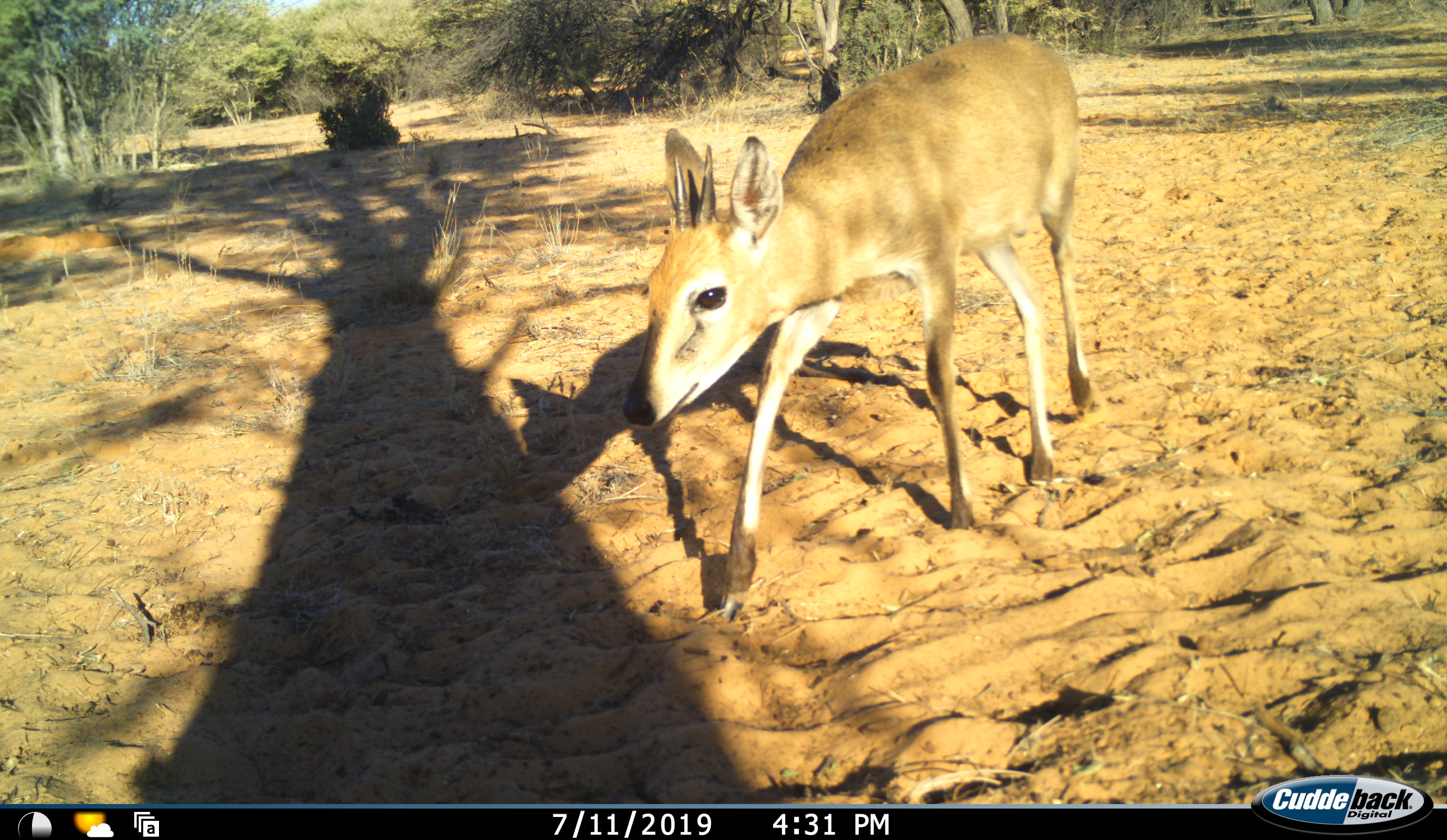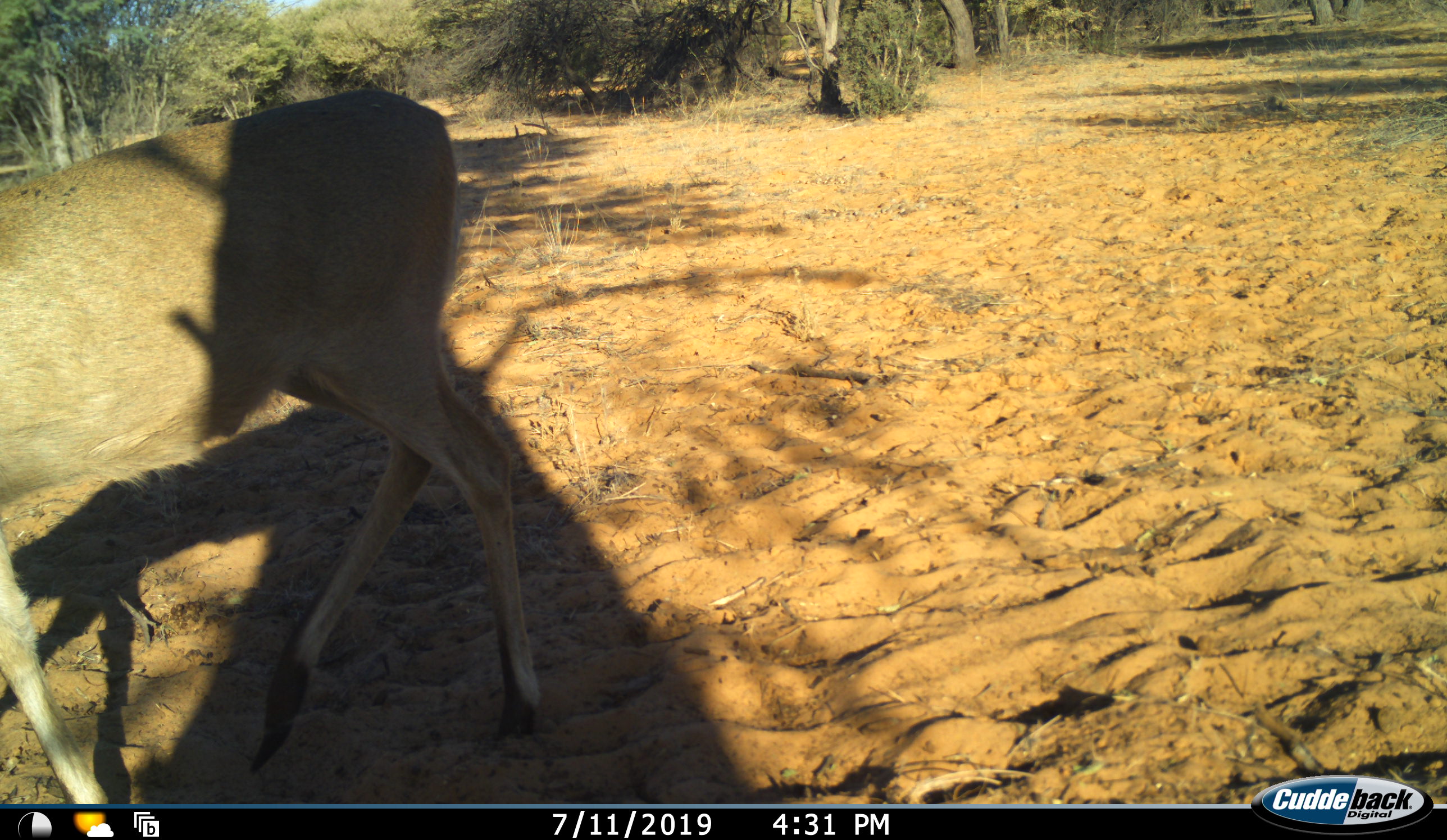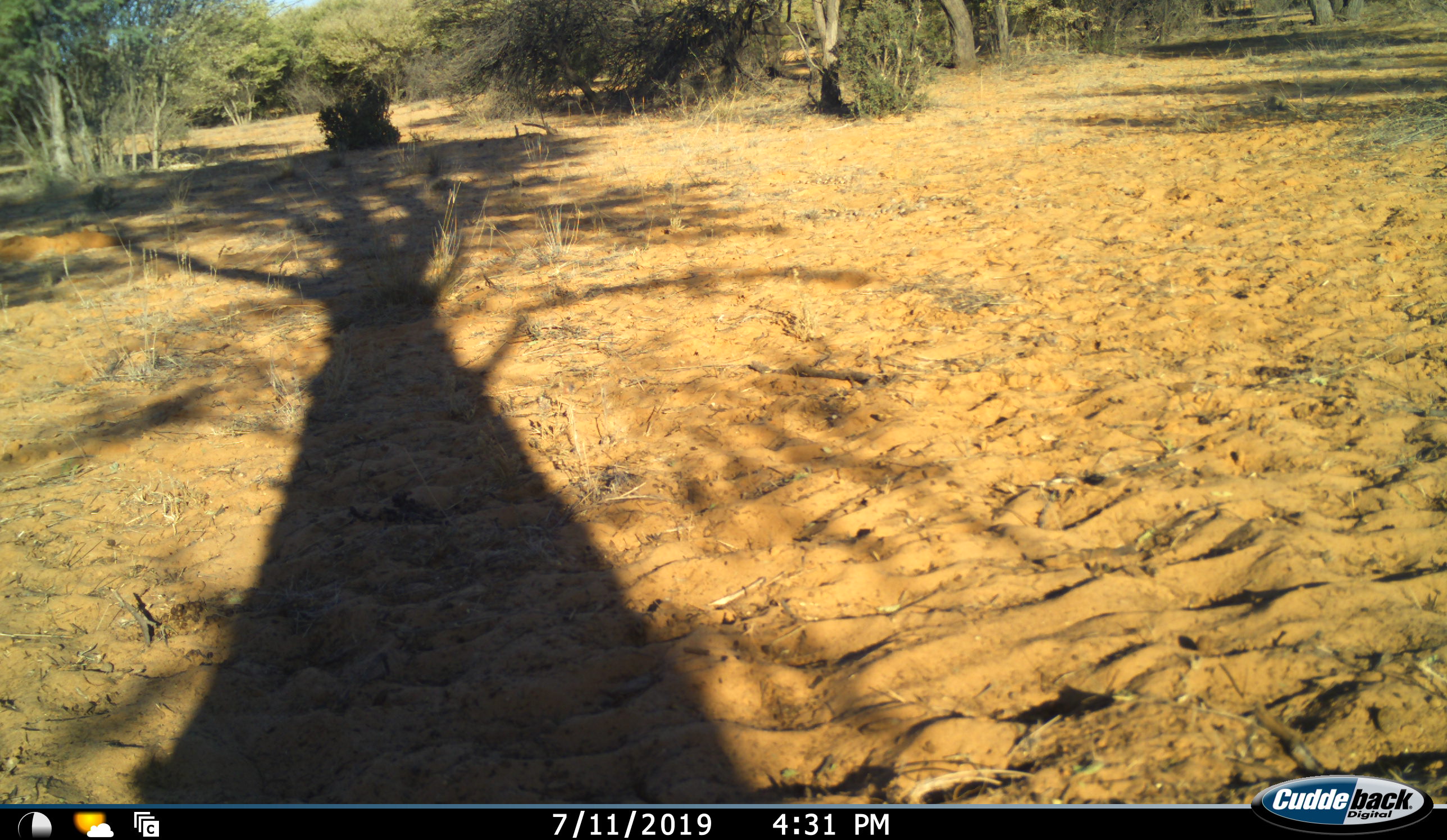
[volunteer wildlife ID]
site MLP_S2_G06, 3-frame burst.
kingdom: Animalia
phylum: Chordata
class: Mammalia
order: Artiodactyla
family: Bovidae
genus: Sylvicapra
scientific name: Sylvicapra grimmia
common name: common duiker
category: duikercommongrey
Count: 1.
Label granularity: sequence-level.